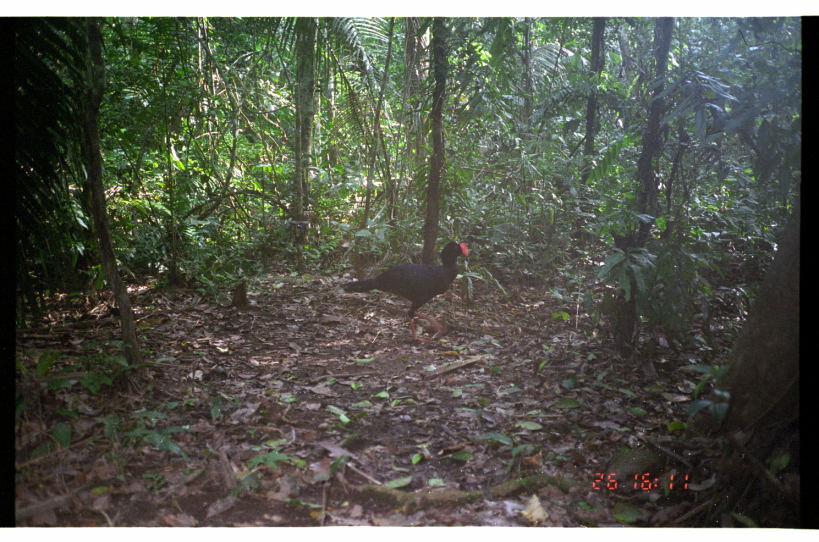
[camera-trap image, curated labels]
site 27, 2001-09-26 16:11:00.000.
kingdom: Animalia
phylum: Chordata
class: Aves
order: Galliformes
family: Cracidae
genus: Mitu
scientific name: Mitu tuberosum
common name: razor-billed curassow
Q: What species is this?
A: Mitu tuberosum (razor-billed curassow).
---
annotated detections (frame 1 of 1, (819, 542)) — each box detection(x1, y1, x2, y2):
mitu tuberosum: detection(344, 242, 468, 343)